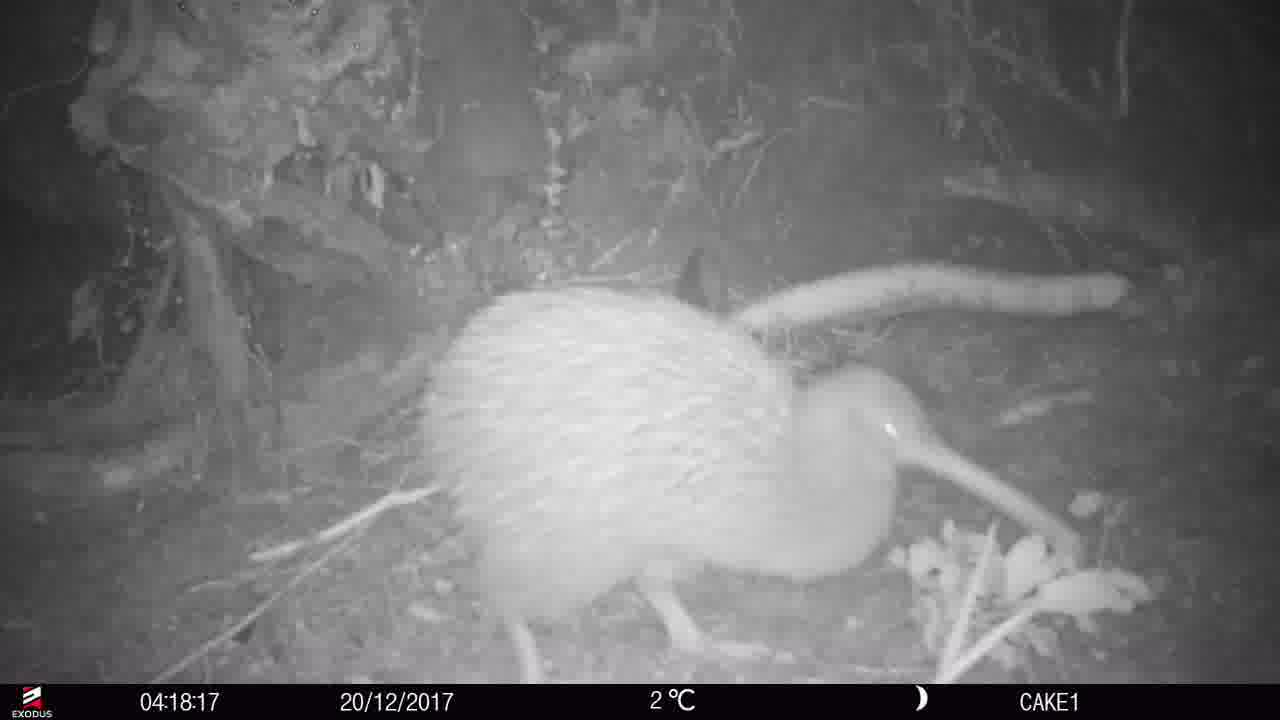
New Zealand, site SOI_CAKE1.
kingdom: Animalia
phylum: Chordata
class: Aves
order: Apterygiformes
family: Apterygidae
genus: Apteryx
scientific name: Apteryx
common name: kiwi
Kiwi (Apteryx).